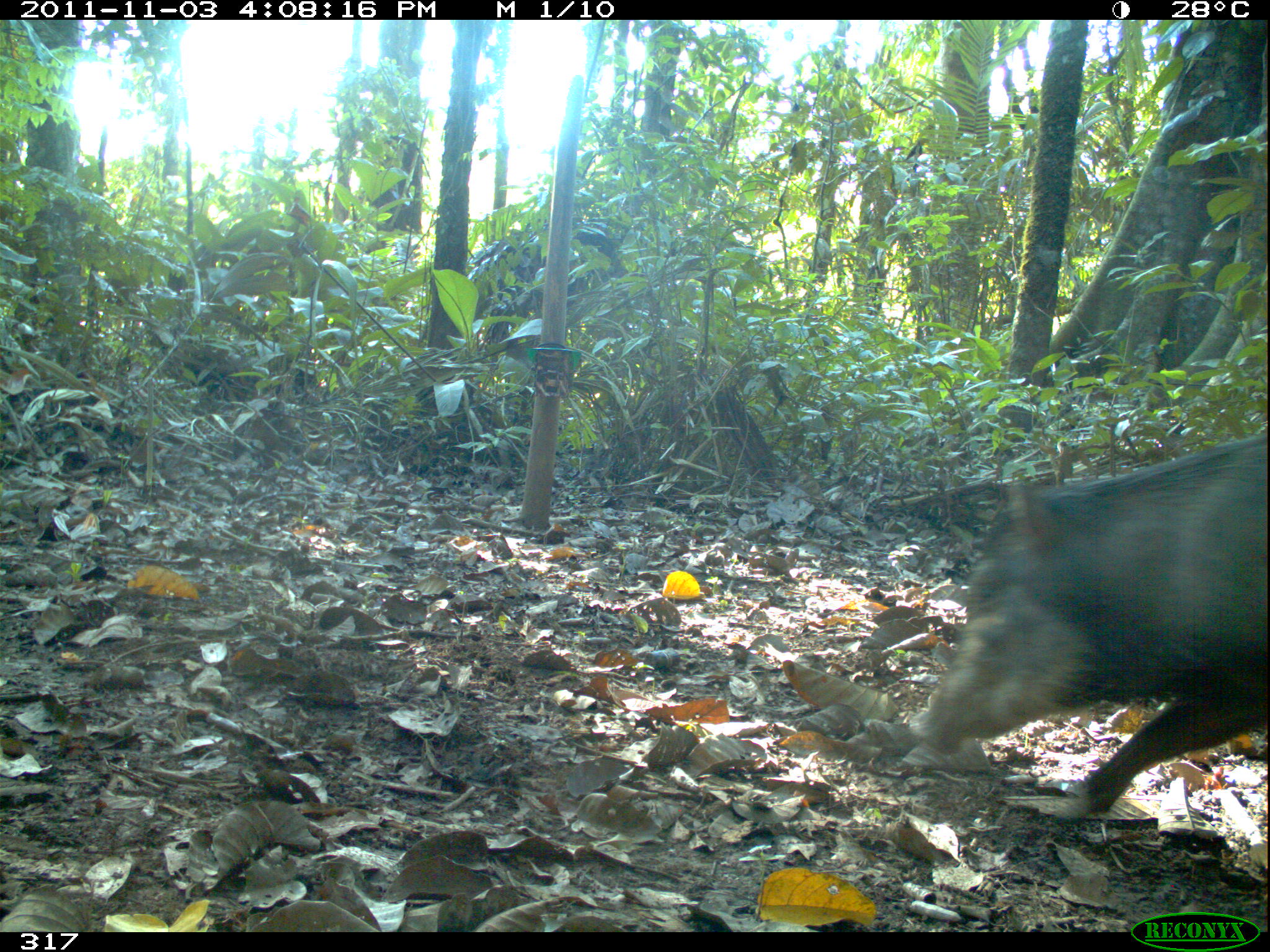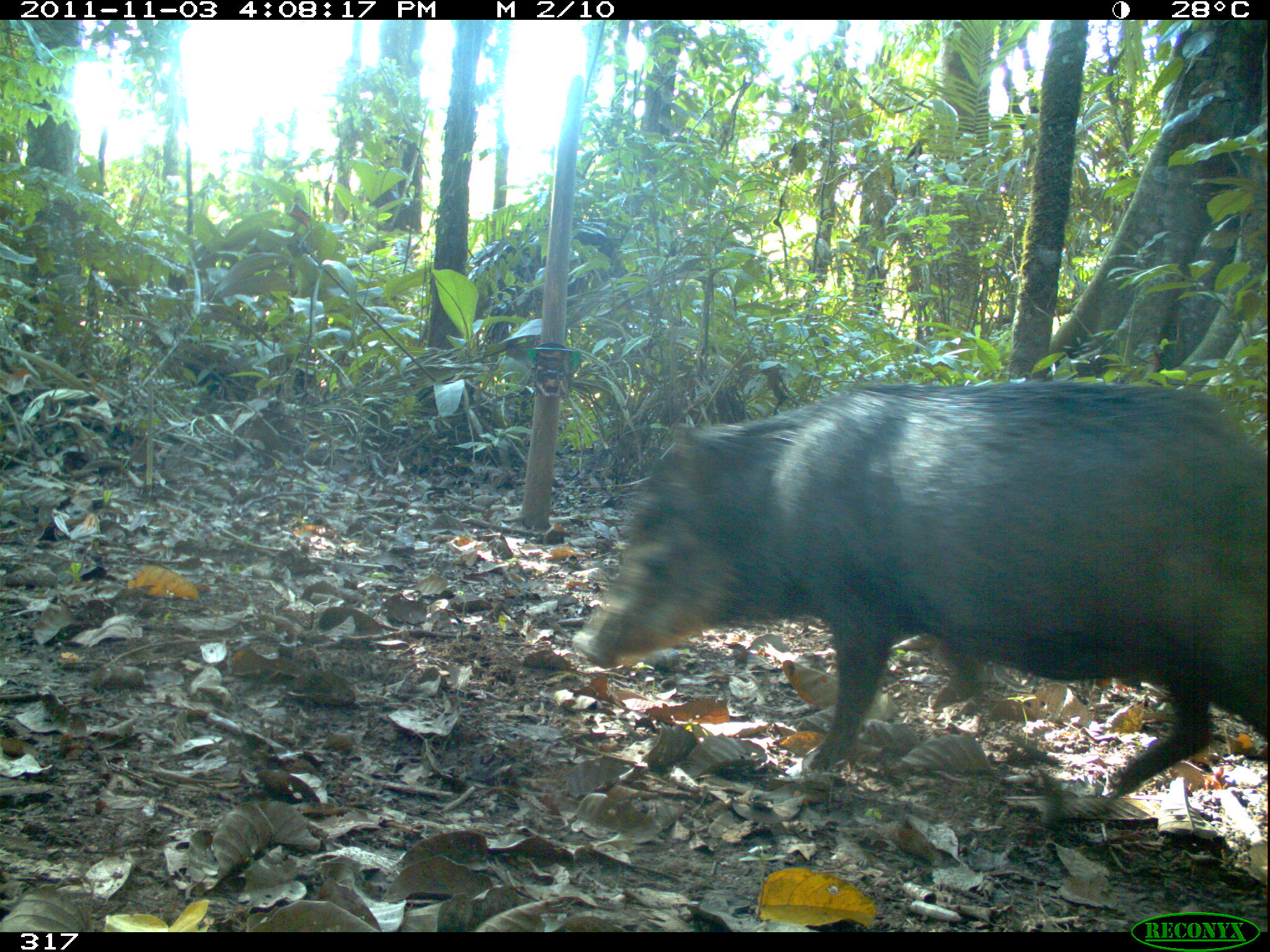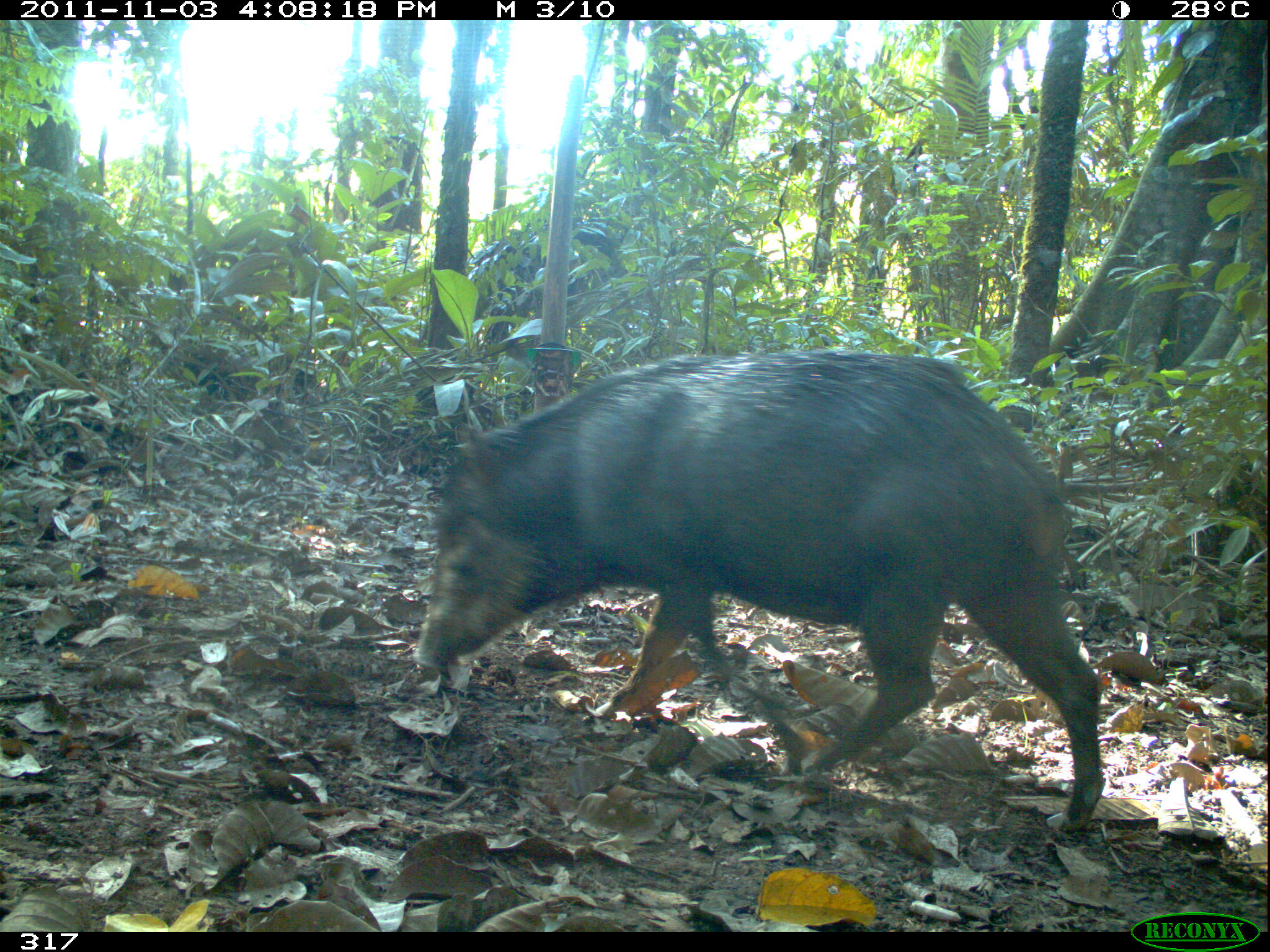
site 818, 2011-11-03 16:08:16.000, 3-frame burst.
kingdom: Animalia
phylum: Chordata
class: Mammalia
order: Artiodactyla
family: Tayassuidae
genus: Tayassu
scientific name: Tayassu pecari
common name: white-lipped peccary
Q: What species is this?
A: Tayassu pecari (white-lipped peccary).